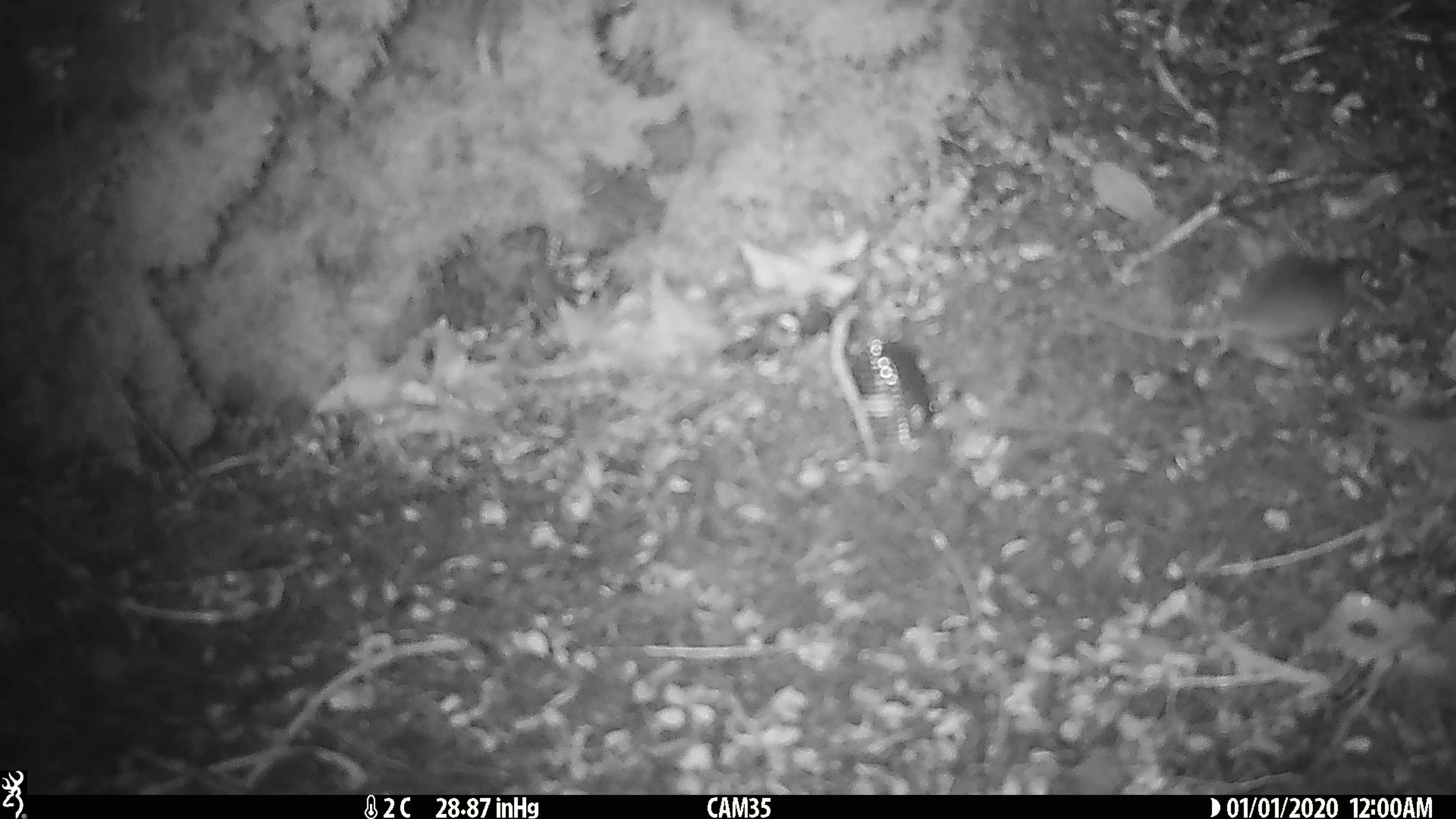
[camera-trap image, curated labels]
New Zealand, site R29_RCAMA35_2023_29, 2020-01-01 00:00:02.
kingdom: Animalia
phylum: Chordata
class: Mammalia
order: Rodentia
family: Muridae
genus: Mus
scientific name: Mus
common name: mouse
Mouse (Mus).